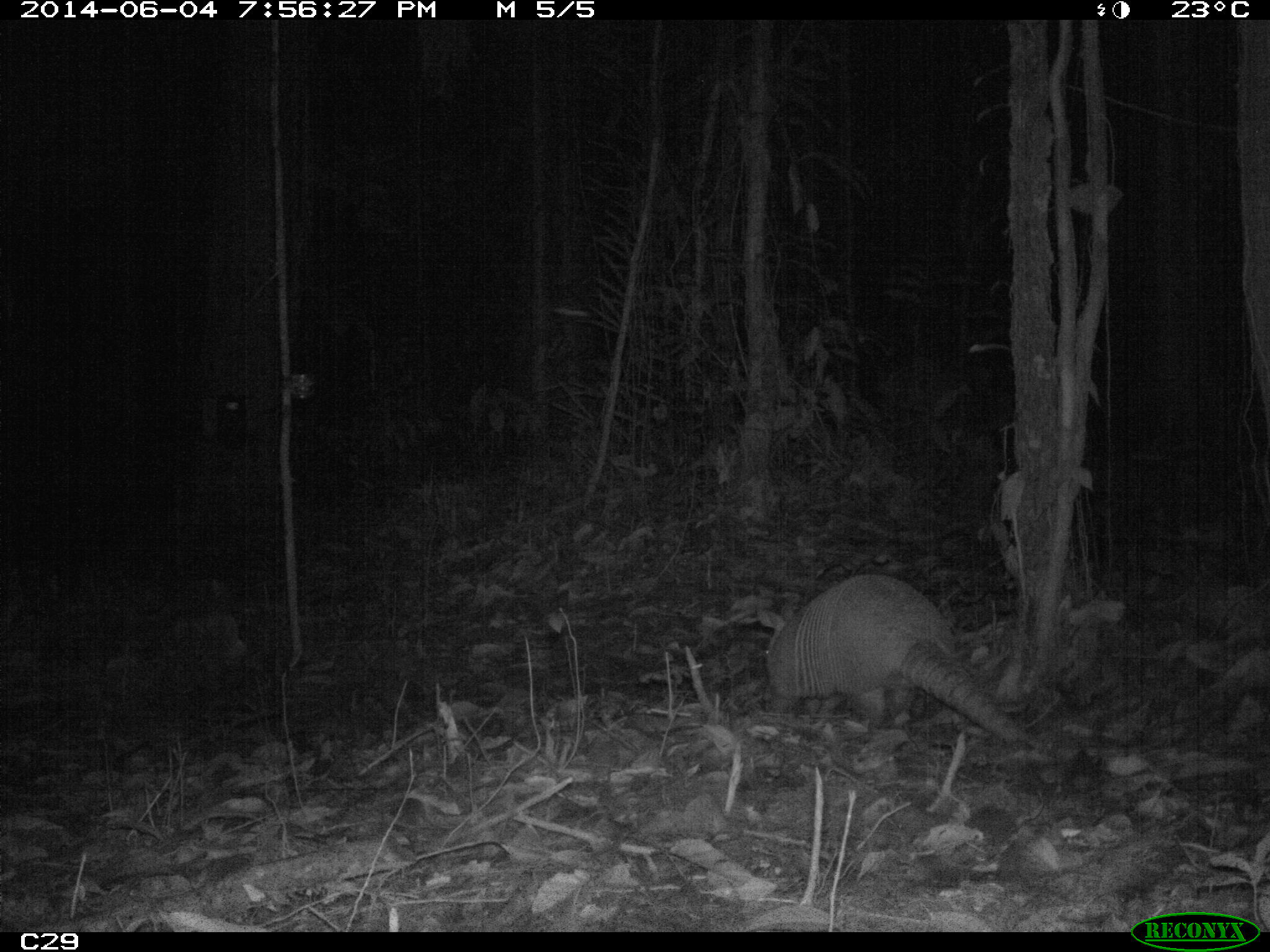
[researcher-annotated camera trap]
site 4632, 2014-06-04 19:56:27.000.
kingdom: Animalia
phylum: Chordata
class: Mammalia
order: Cingulata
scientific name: Cingulata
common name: armadillo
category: unknown armadillo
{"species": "unknown armadillo (armadillo) (Cingulata)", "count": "1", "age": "adult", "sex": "male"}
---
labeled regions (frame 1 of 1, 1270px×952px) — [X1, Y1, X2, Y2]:
unknown armadillo: [751, 570, 1032, 741]